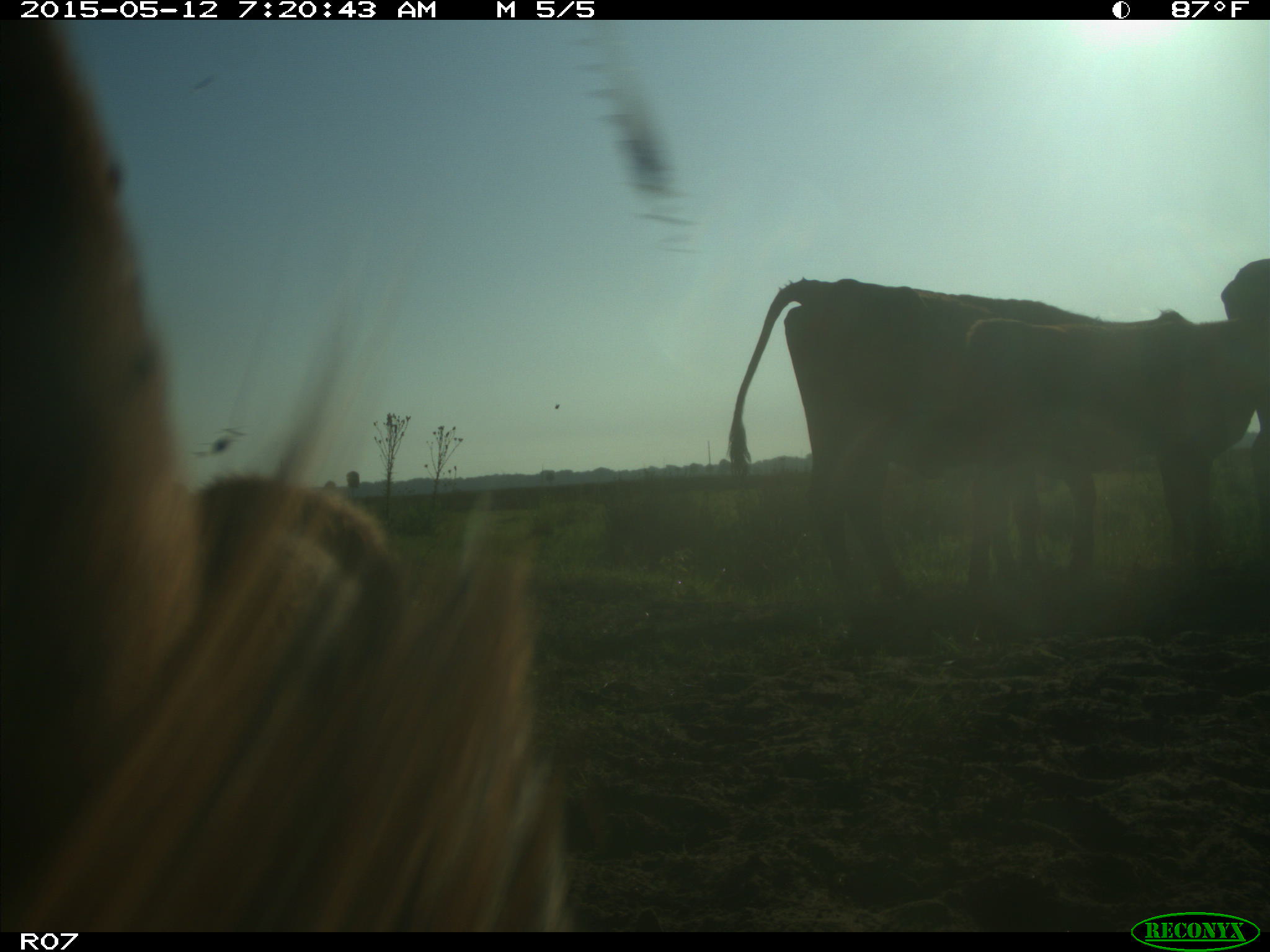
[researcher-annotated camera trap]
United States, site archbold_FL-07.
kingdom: Animalia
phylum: Chordata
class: Mammalia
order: Artiodactyla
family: Bovidae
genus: Bos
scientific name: Bos taurus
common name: domestic cow